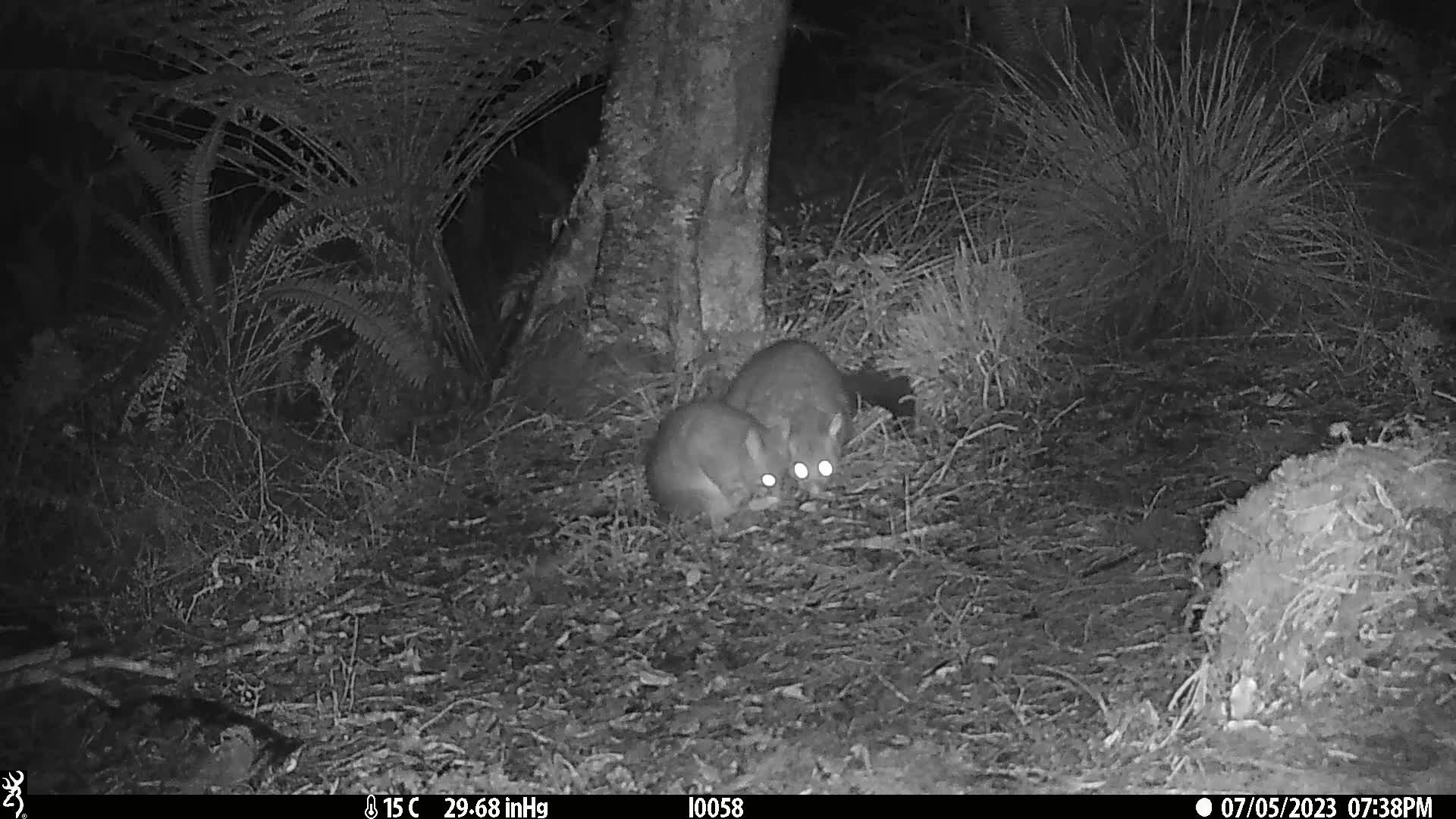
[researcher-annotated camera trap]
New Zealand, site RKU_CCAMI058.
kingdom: Animalia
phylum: Chordata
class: Mammalia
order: Diprotodontia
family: Phalangeridae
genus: Trichosurus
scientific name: Trichosurus vulpecula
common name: common brushtail possum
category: possum